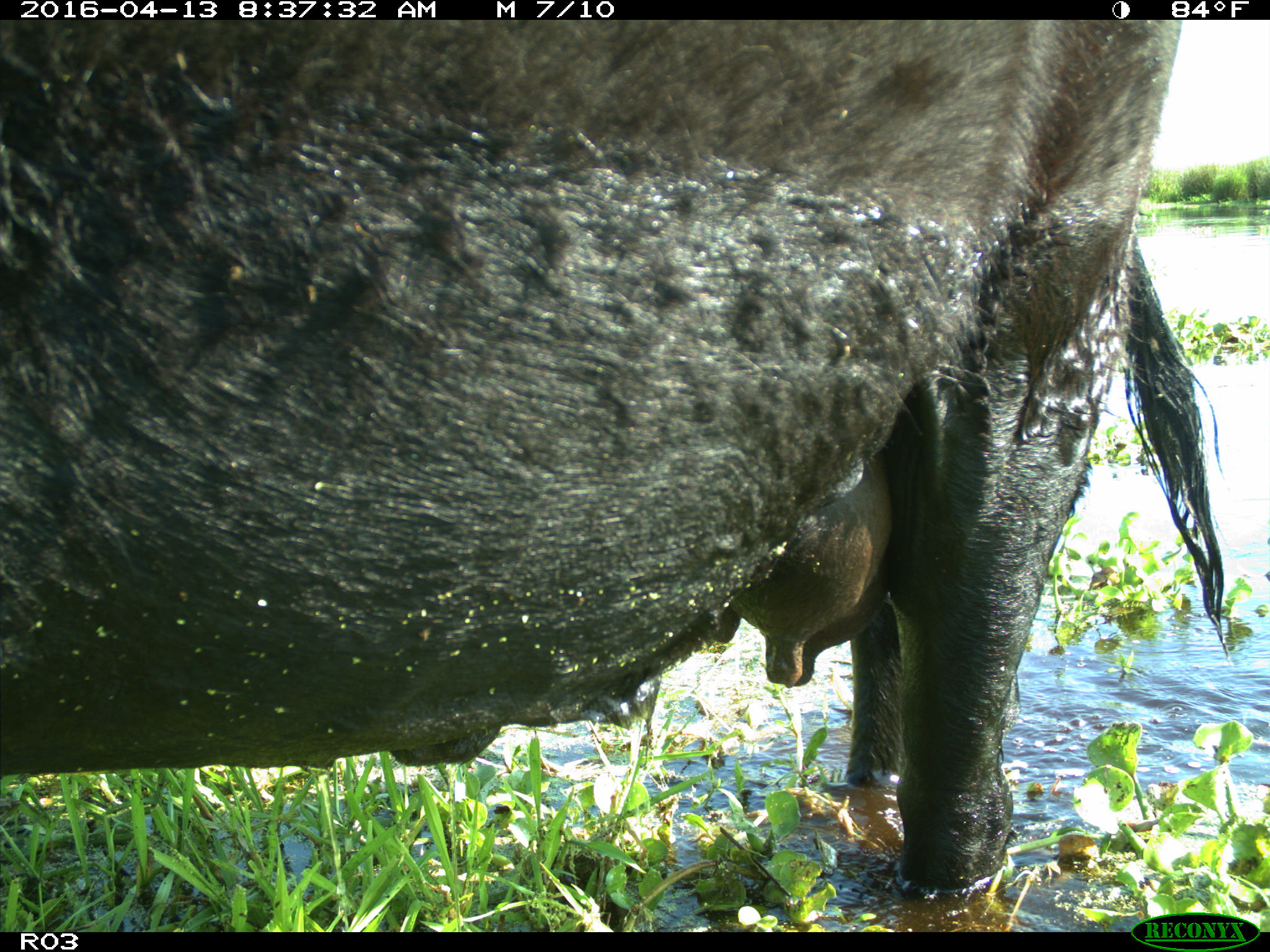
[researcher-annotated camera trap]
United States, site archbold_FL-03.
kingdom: Animalia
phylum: Chordata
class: Mammalia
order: Artiodactyla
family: Bovidae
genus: Bos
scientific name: Bos taurus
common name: domestic cow